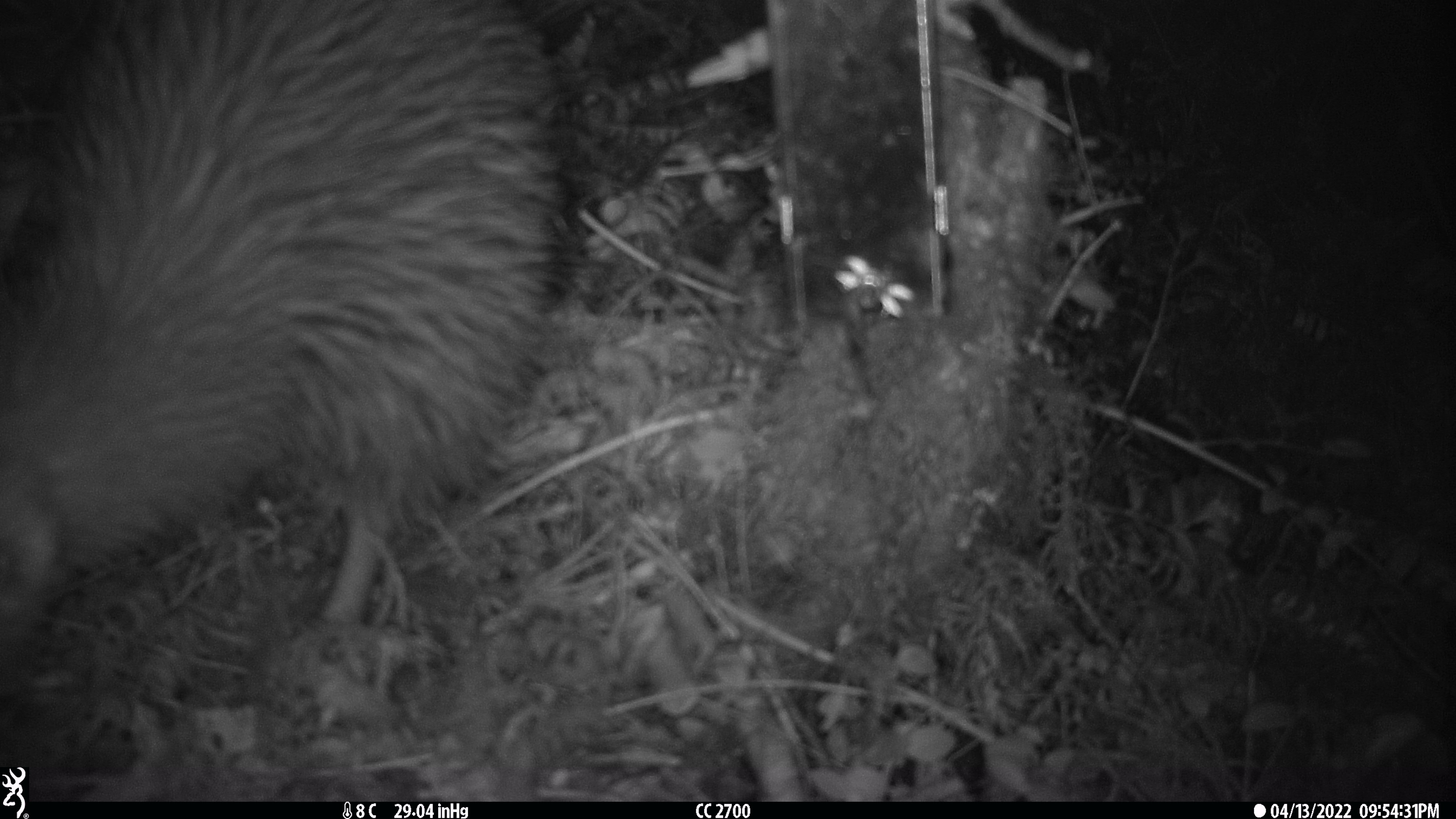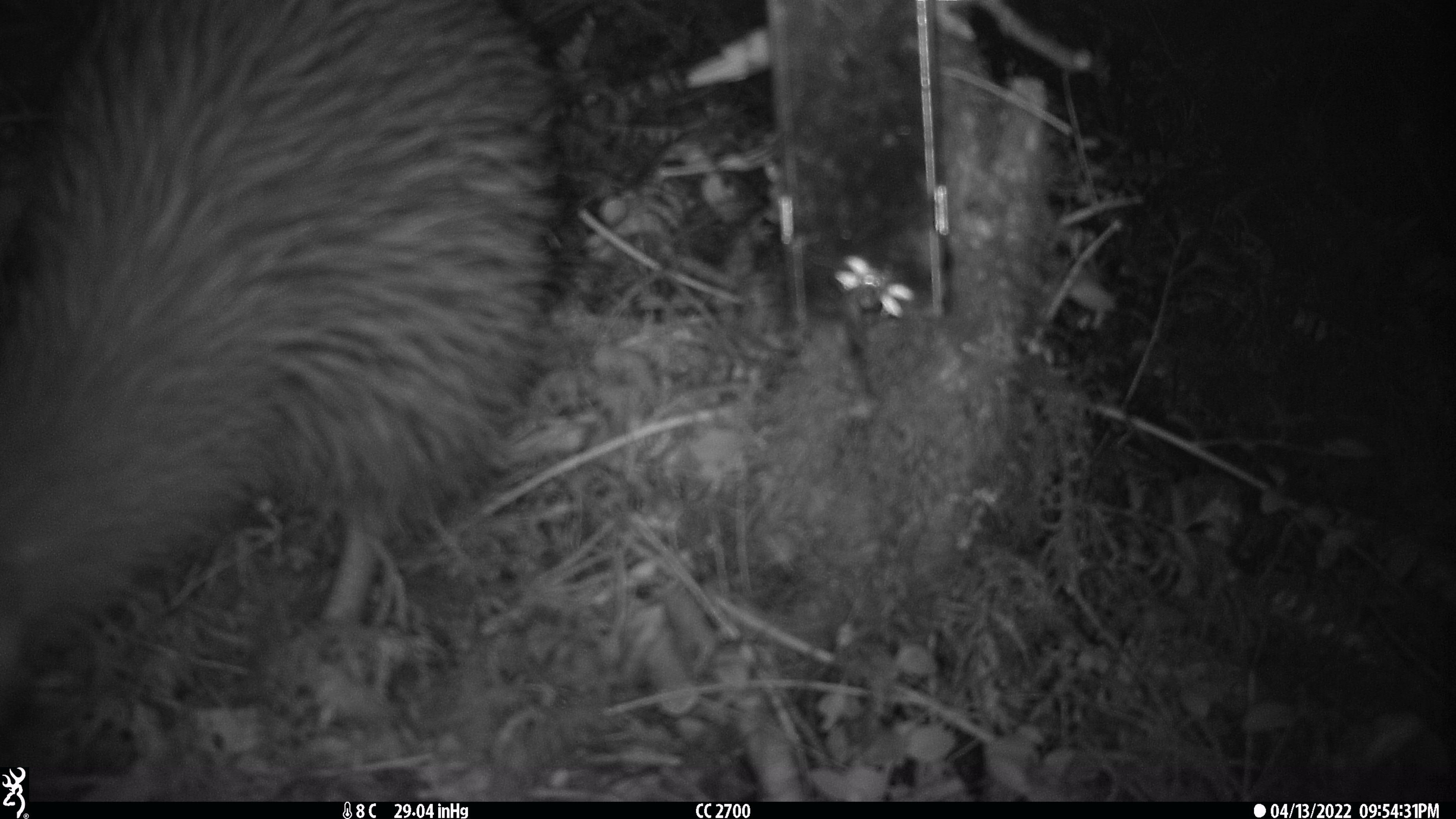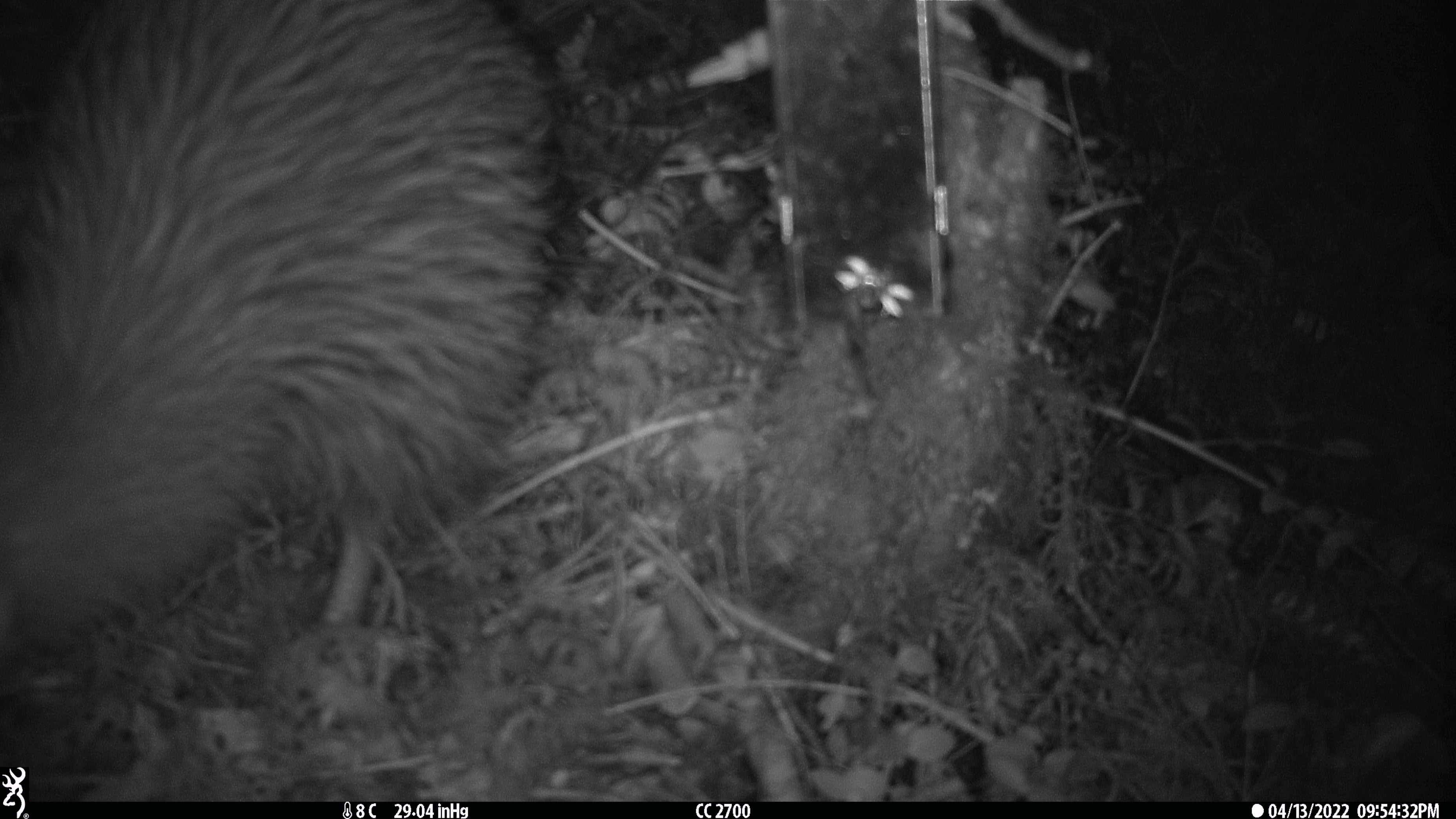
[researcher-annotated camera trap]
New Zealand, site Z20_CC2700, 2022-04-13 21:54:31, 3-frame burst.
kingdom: Animalia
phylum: Chordata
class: Aves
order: Apterygiformes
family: Apterygidae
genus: Apteryx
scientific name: Apteryx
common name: kiwi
Kiwi (Apteryx).